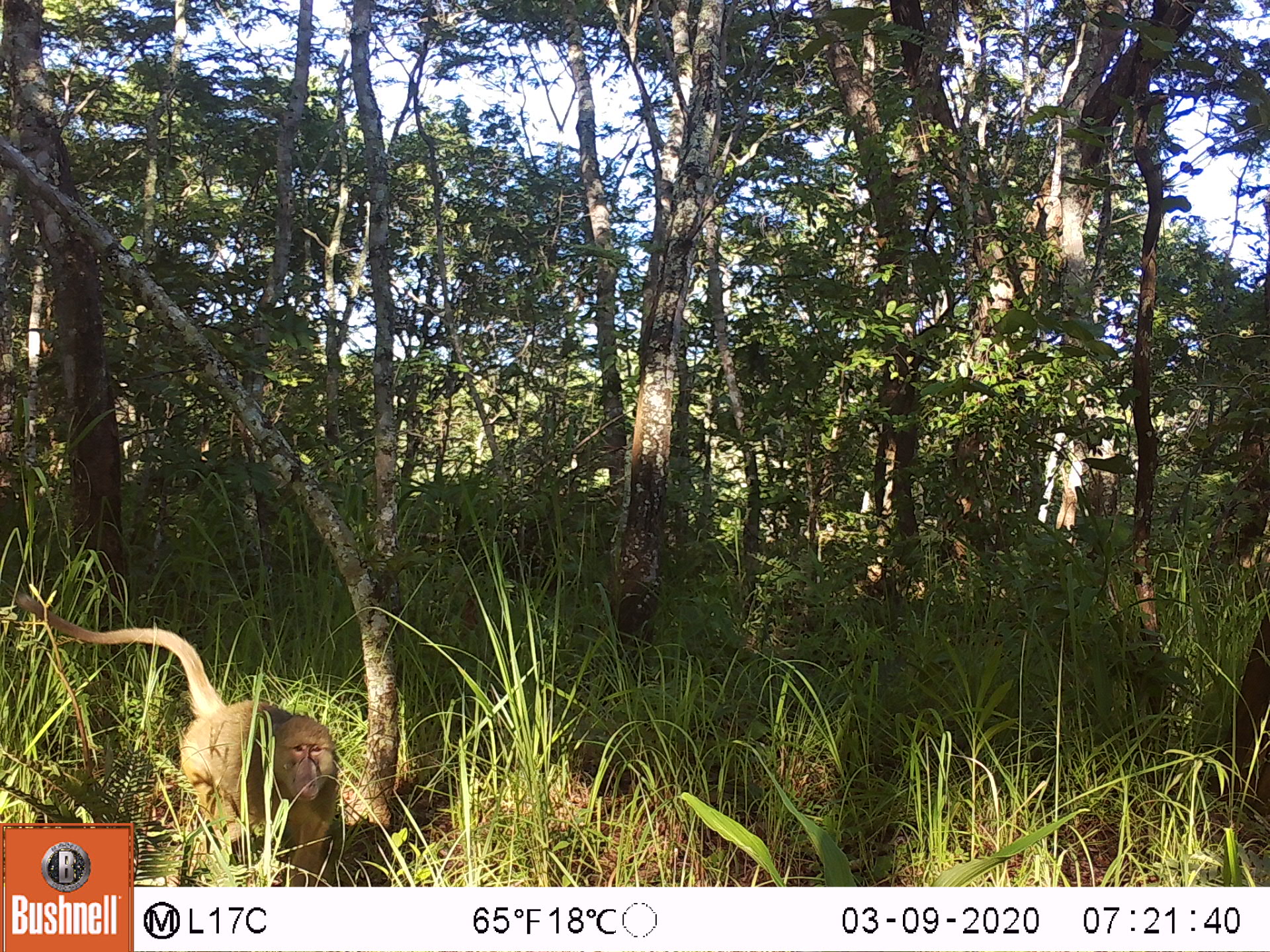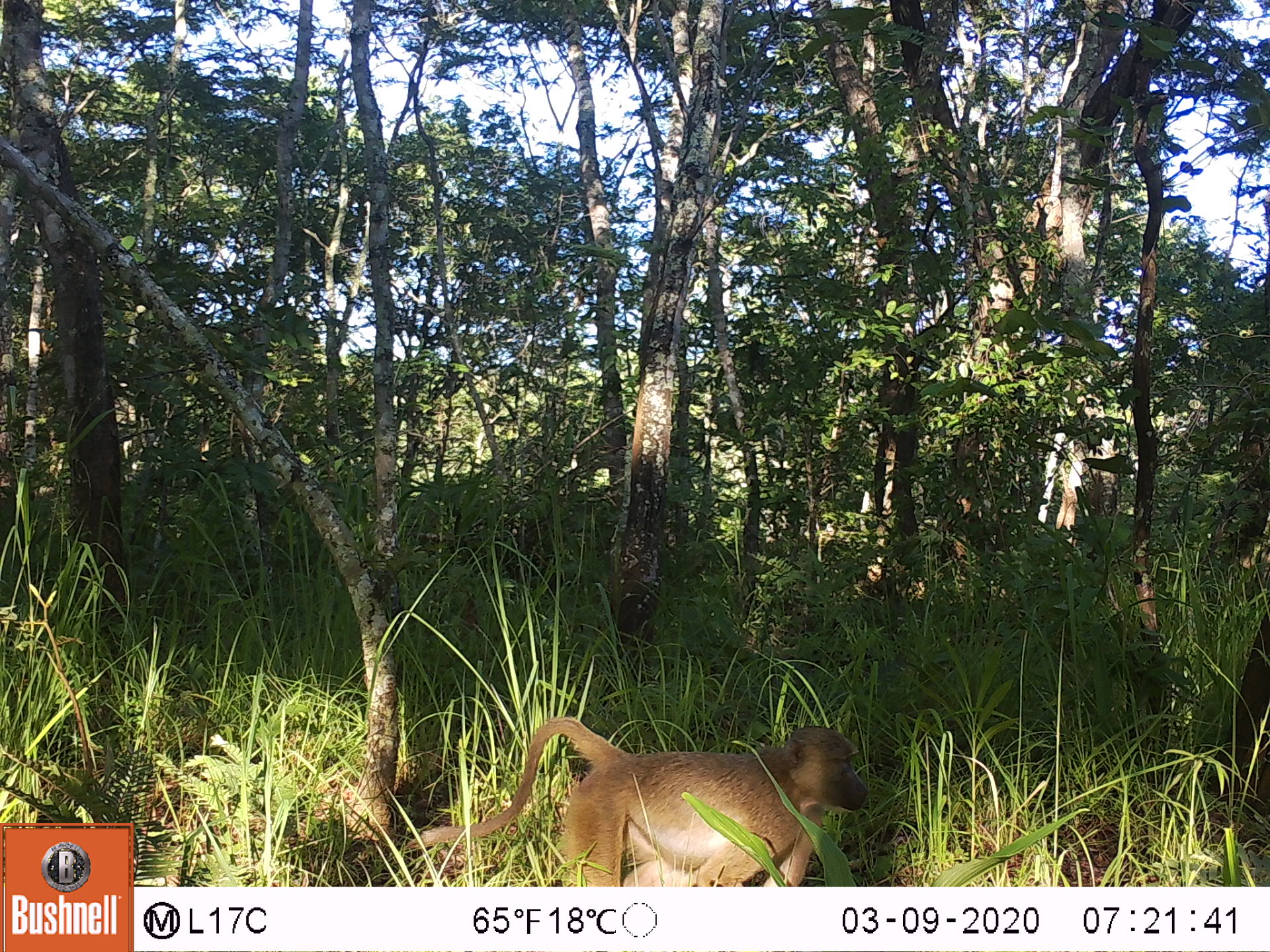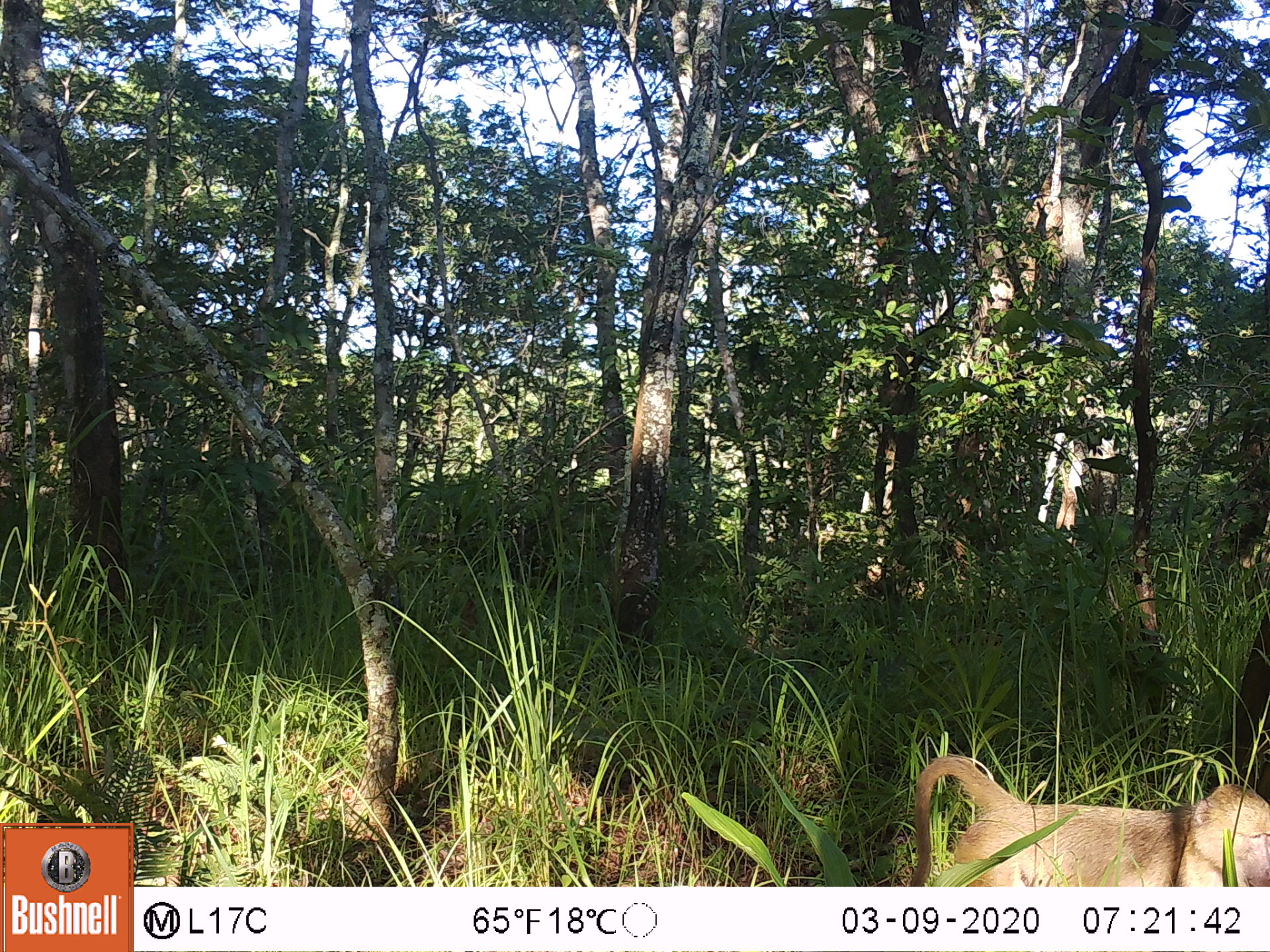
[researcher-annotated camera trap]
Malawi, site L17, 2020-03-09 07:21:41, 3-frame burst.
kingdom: Animalia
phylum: Chordata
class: Mammalia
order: Primates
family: Cercopithecidae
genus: Papio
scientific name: Papio cynocephalus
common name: yellow baboon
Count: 1.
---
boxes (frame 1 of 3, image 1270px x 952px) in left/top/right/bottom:
yellow baboon: 136/626/341/880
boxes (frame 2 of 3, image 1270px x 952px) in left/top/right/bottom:
yellow baboon: 401/717/872/885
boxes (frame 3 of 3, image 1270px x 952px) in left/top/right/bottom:
yellow baboon: 897/752/1262/882